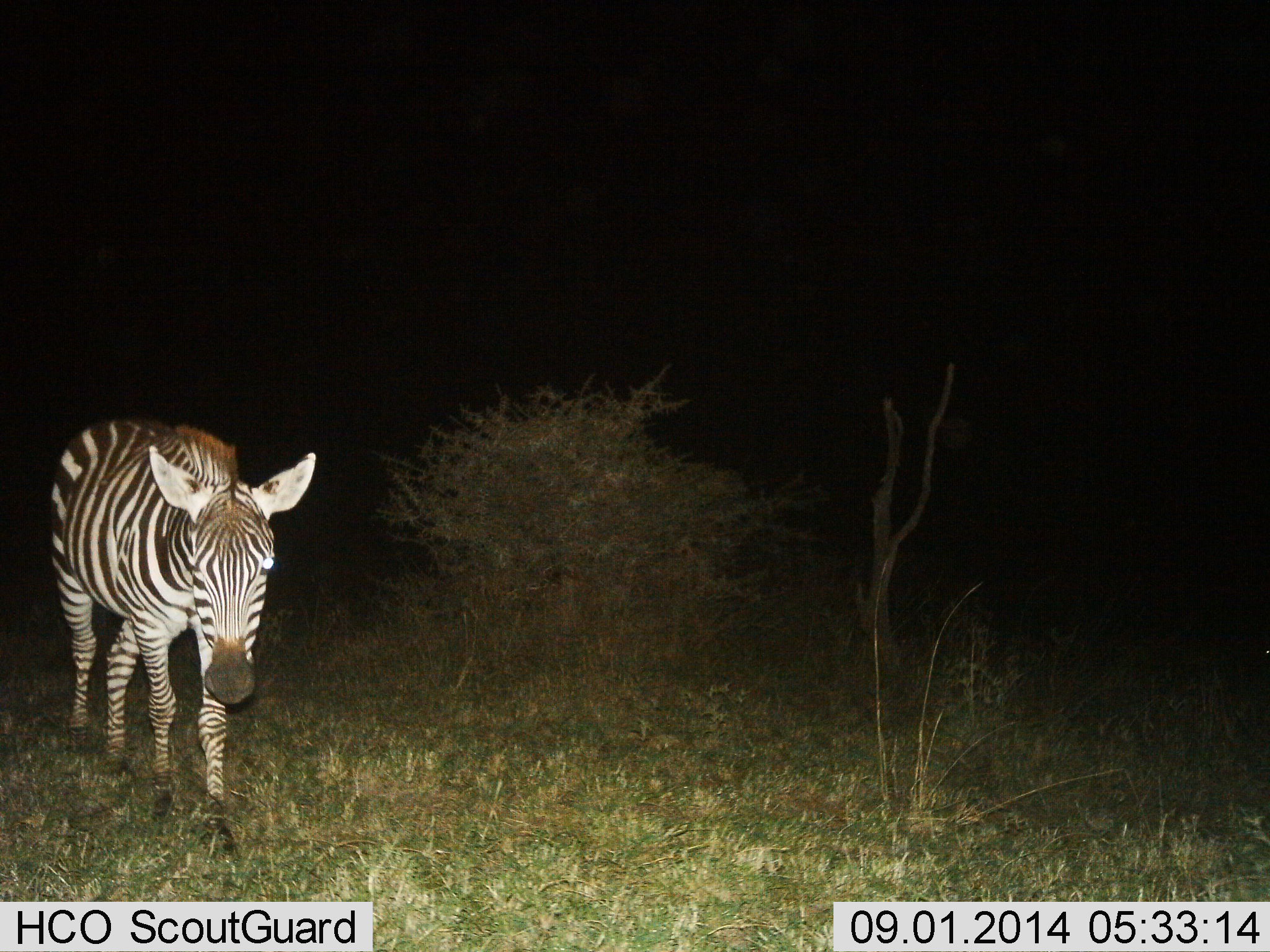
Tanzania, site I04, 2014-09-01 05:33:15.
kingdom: Animalia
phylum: Chordata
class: Mammalia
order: Perissodactyla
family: Equidae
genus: Equus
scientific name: Equus quagga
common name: plains zebra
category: zebra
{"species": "zebra (plains zebra) (Equus quagga)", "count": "1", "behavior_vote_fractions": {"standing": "40%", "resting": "0%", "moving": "60%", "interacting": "0%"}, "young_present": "0%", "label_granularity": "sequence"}